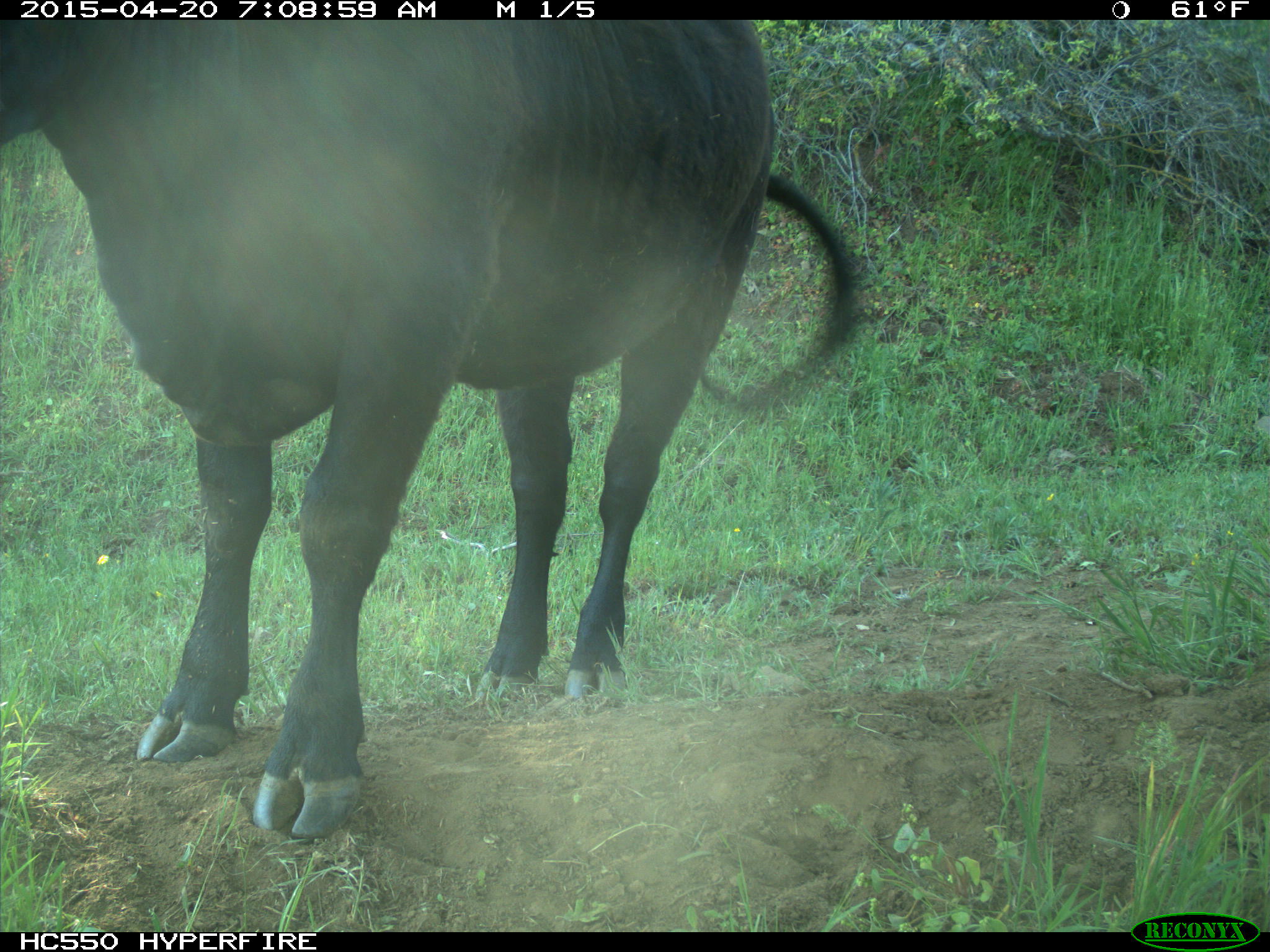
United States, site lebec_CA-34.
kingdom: Animalia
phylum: Chordata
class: Mammalia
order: Artiodactyla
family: Bovidae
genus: Bos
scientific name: Bos taurus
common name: domestic cow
Bos taurus (domestic cow).